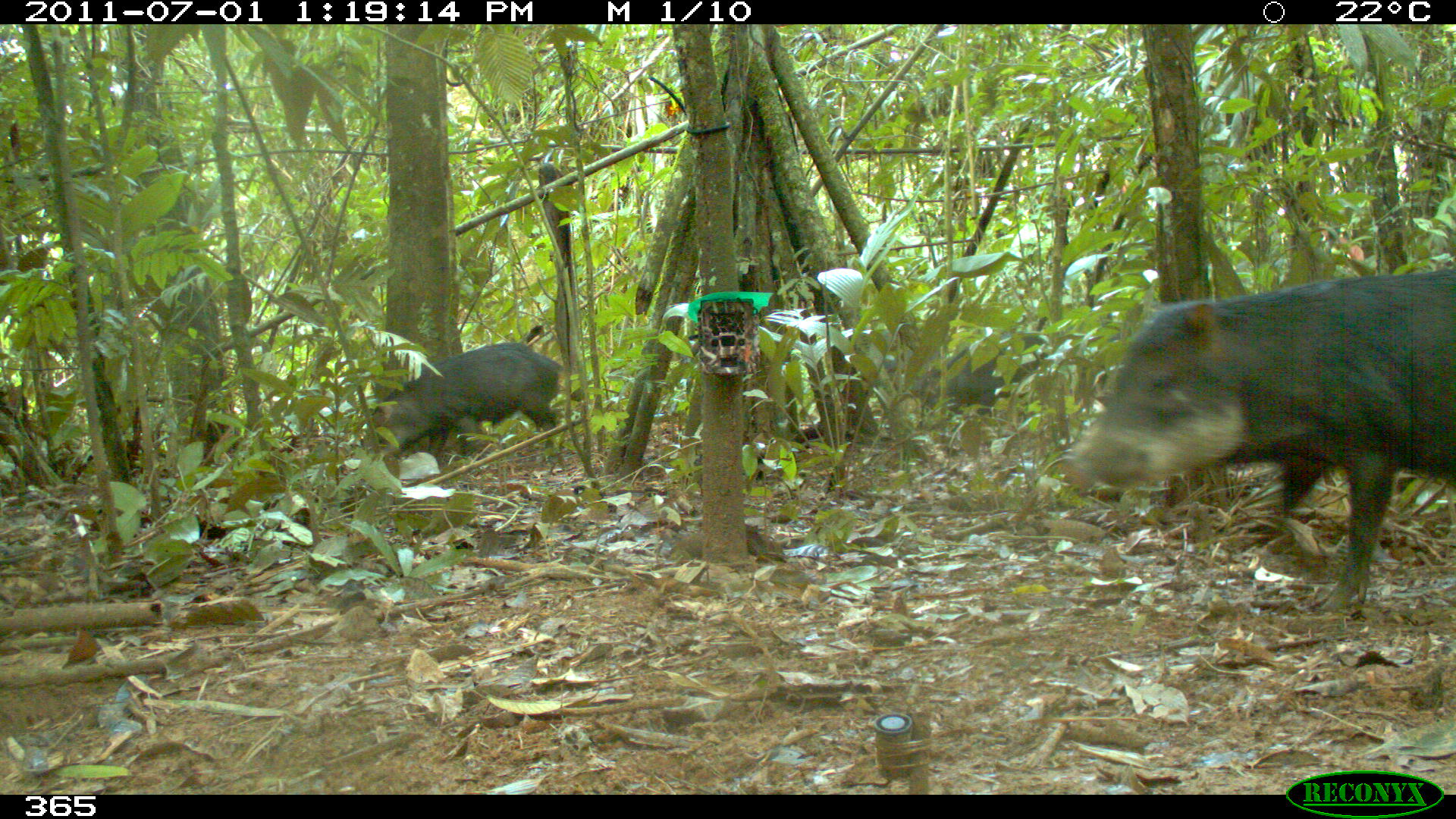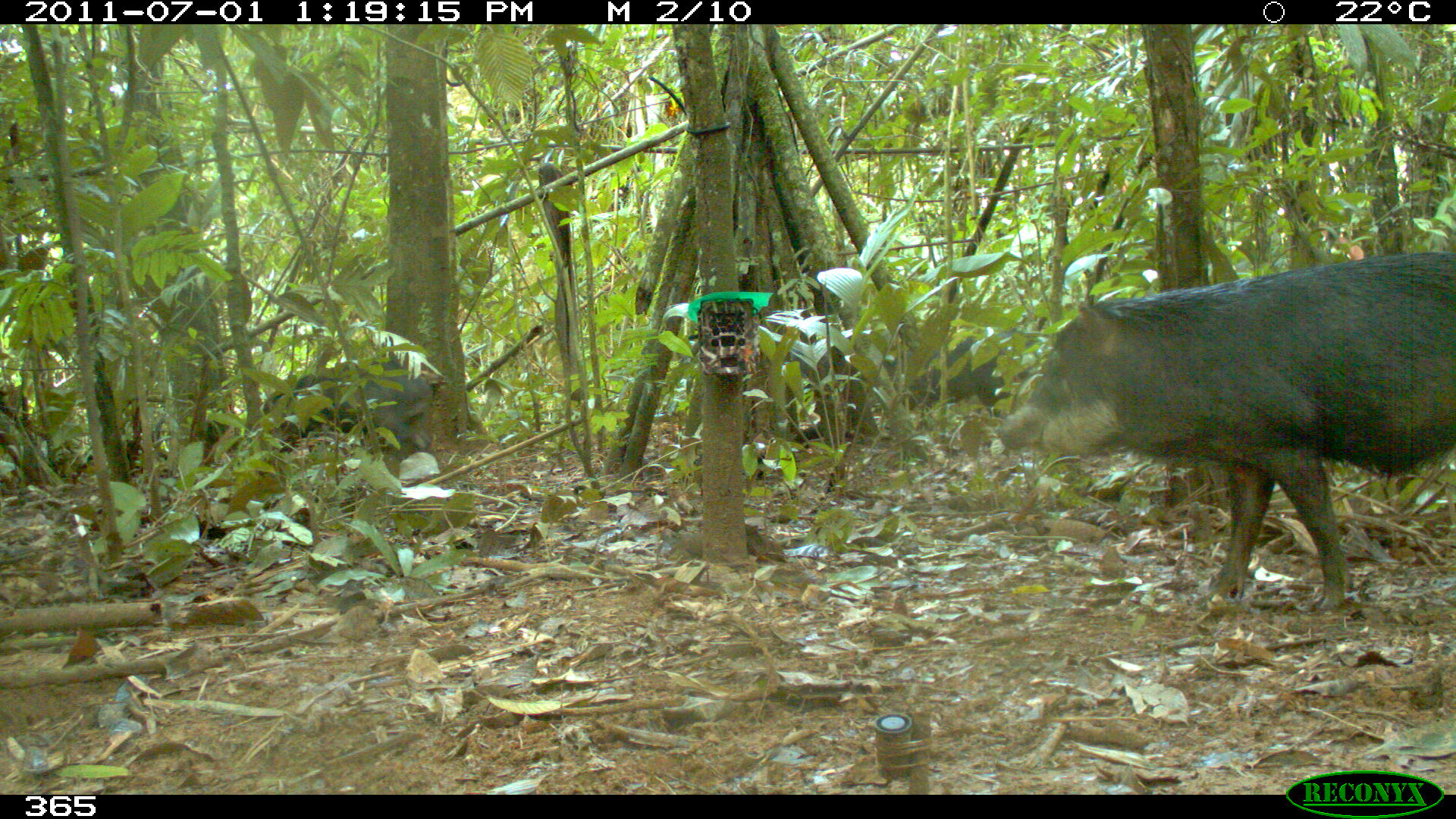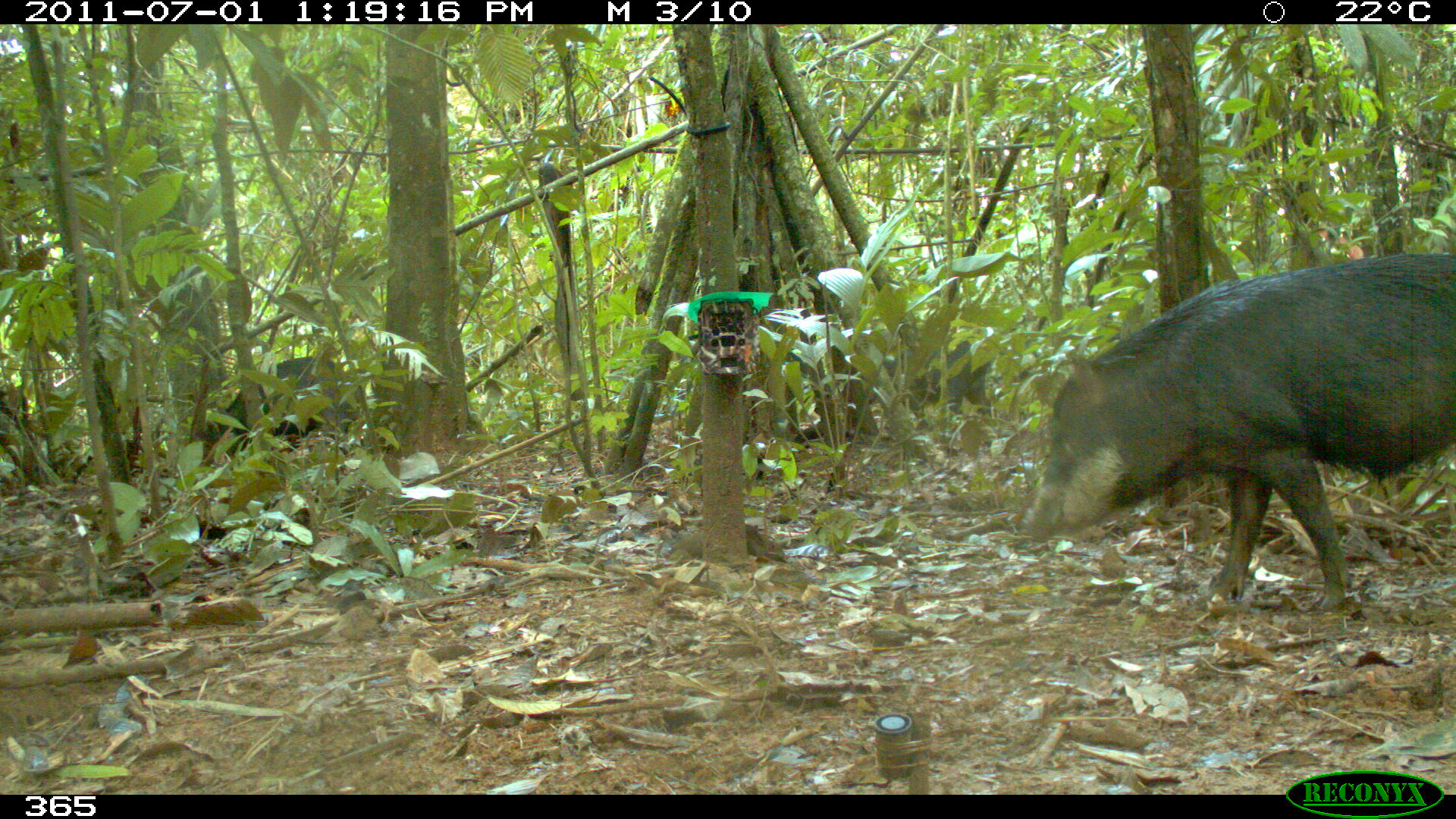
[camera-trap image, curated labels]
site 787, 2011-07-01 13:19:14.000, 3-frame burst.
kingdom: Animalia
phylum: Chordata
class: Mammalia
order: Artiodactyla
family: Tayassuidae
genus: Tayassu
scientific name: Tayassu pecari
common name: white-lipped peccary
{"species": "Tayassu pecari (white-lipped peccary)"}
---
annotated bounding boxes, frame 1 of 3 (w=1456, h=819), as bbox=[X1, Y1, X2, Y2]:
tayassu pecari: bbox=[1068, 268, 1454, 614]; bbox=[359, 341, 566, 464]; bbox=[913, 327, 1053, 427]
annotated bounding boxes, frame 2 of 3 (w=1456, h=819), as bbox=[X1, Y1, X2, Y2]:
tayassu pecari: bbox=[996, 252, 1454, 613]; bbox=[258, 358, 436, 468]; bbox=[898, 330, 1027, 419]